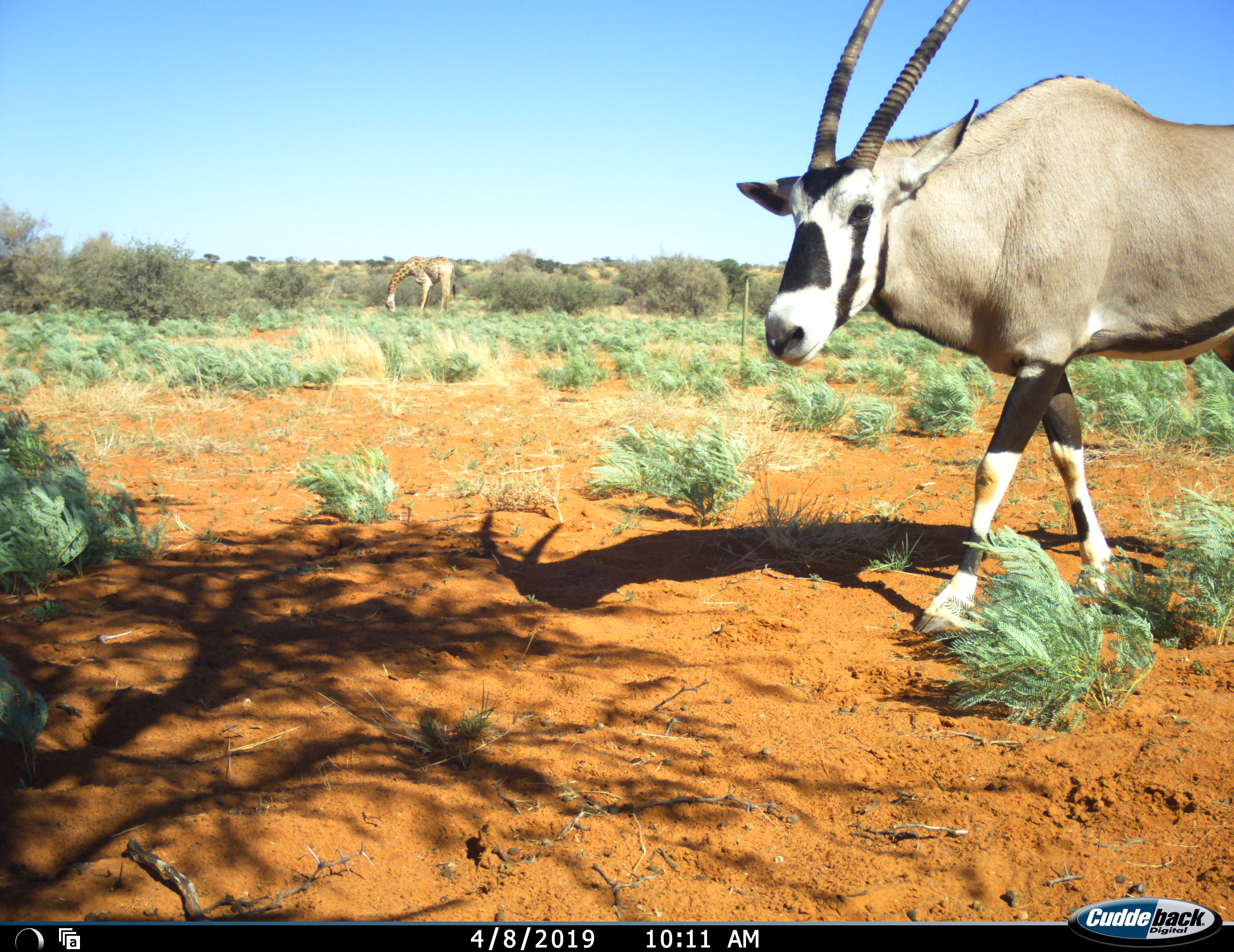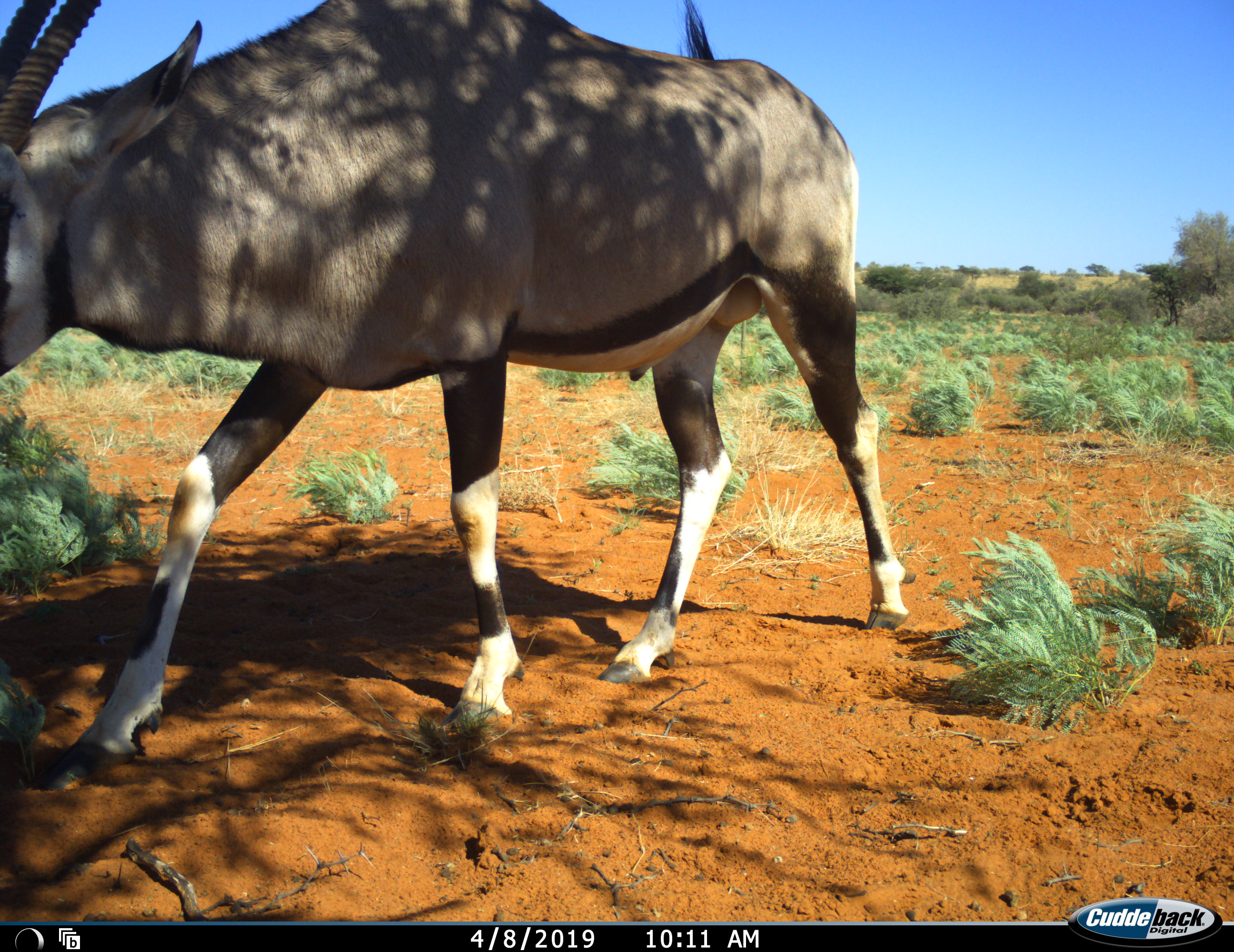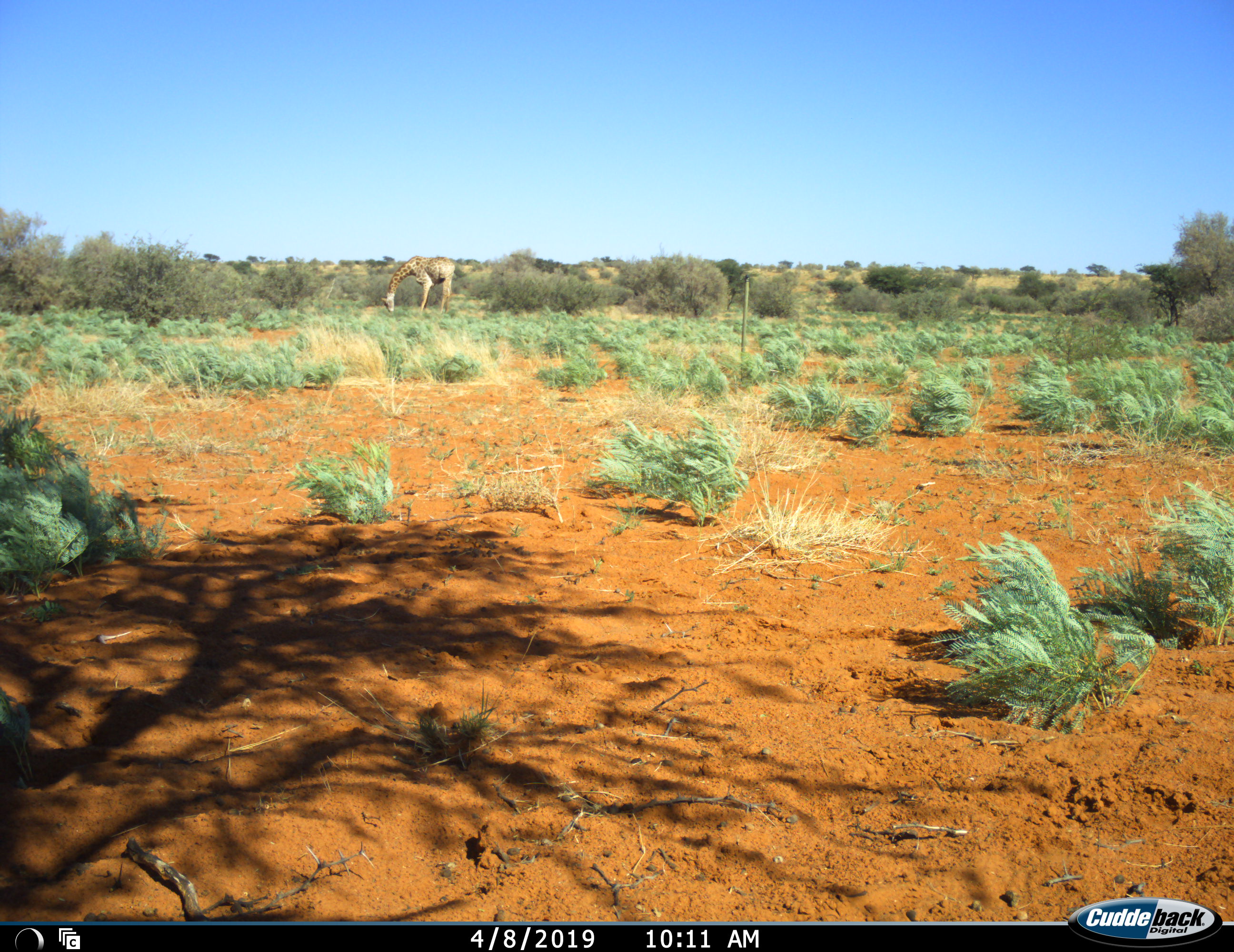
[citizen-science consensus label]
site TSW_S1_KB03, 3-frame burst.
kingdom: Animalia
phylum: Chordata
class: Mammalia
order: Artiodactyla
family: Bovidae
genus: Oryx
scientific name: Oryx gazella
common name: gemsbok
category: oryx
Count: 1.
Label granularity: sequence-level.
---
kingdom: Animalia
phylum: Chordata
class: Mammalia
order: Artiodactyla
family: Giraffidae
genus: Giraffa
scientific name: Giraffa camelopardalis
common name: giraffe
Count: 1.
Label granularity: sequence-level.